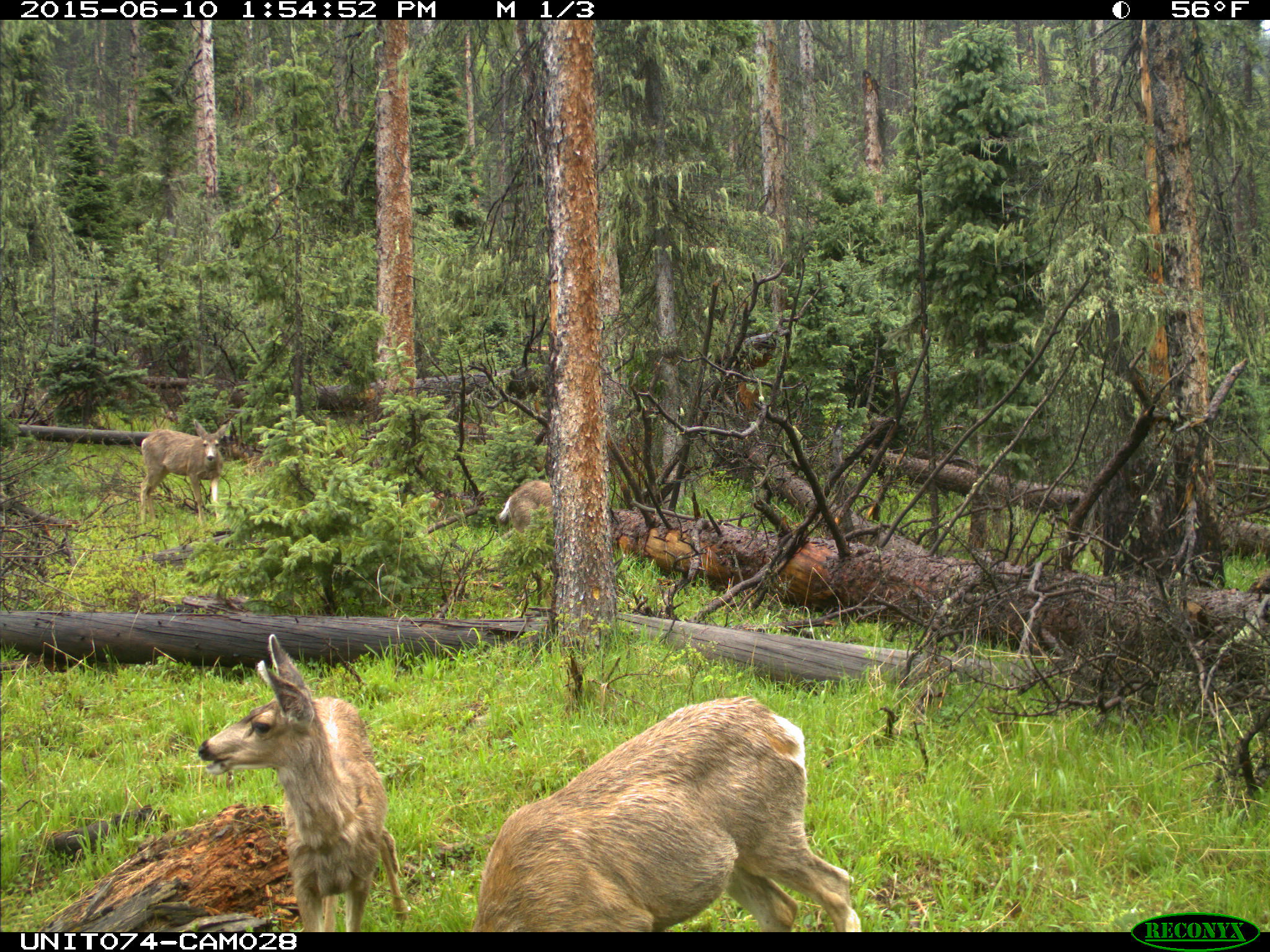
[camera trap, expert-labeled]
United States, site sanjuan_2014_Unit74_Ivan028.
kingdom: Animalia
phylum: Chordata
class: Mammalia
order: Artiodactyla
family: Cervidae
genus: Odocoileus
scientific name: Odocoileus hemionus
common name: mule deer